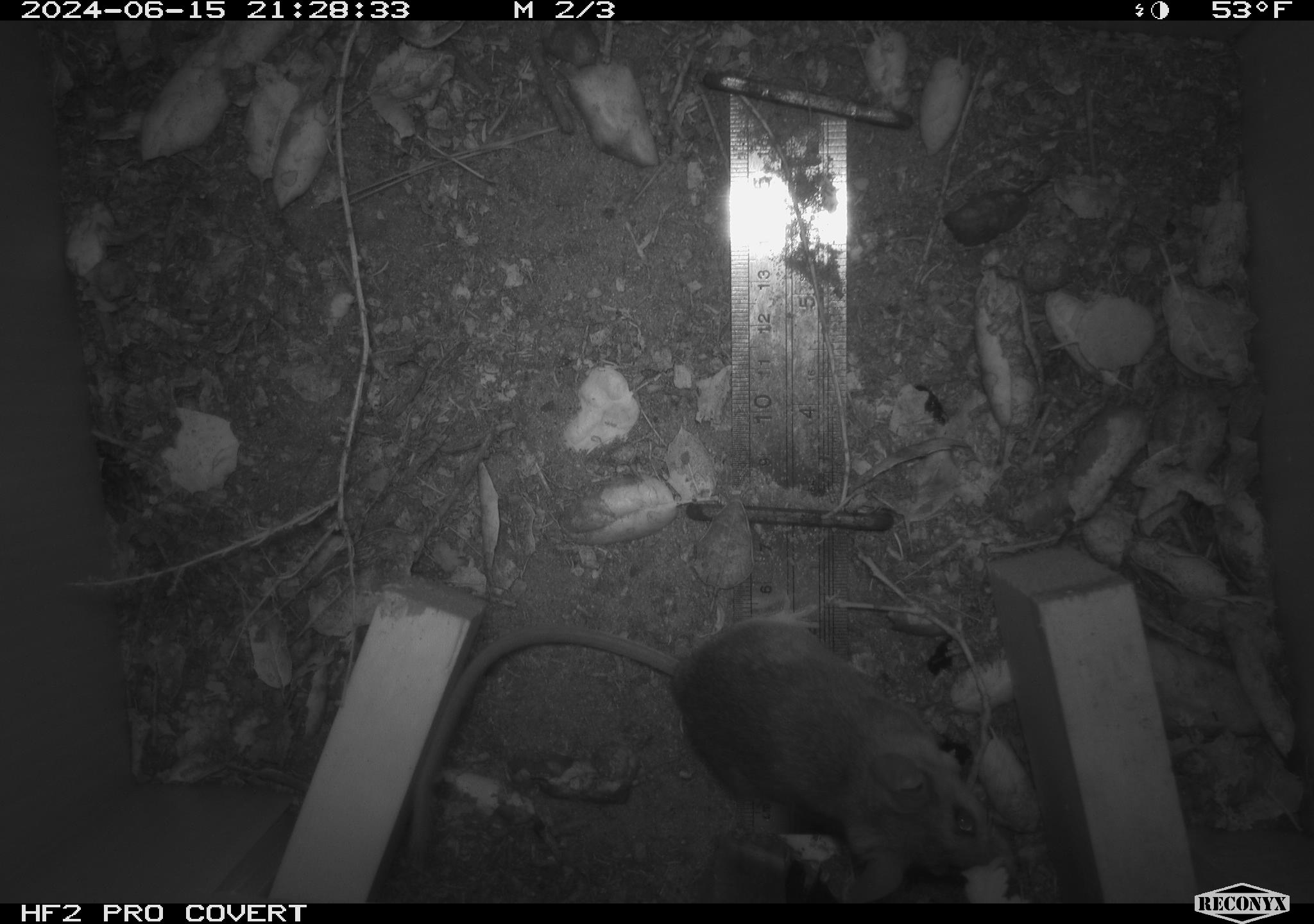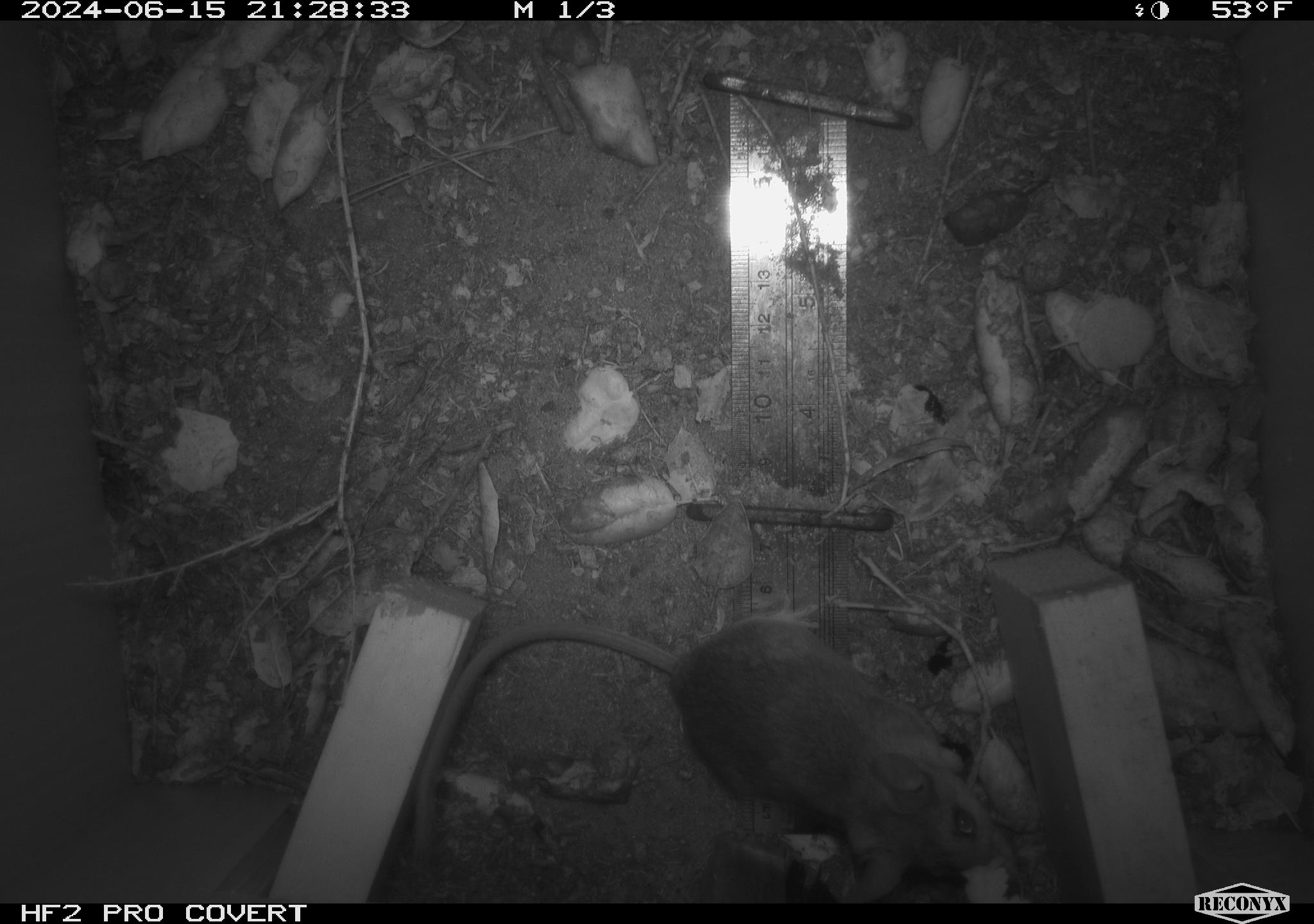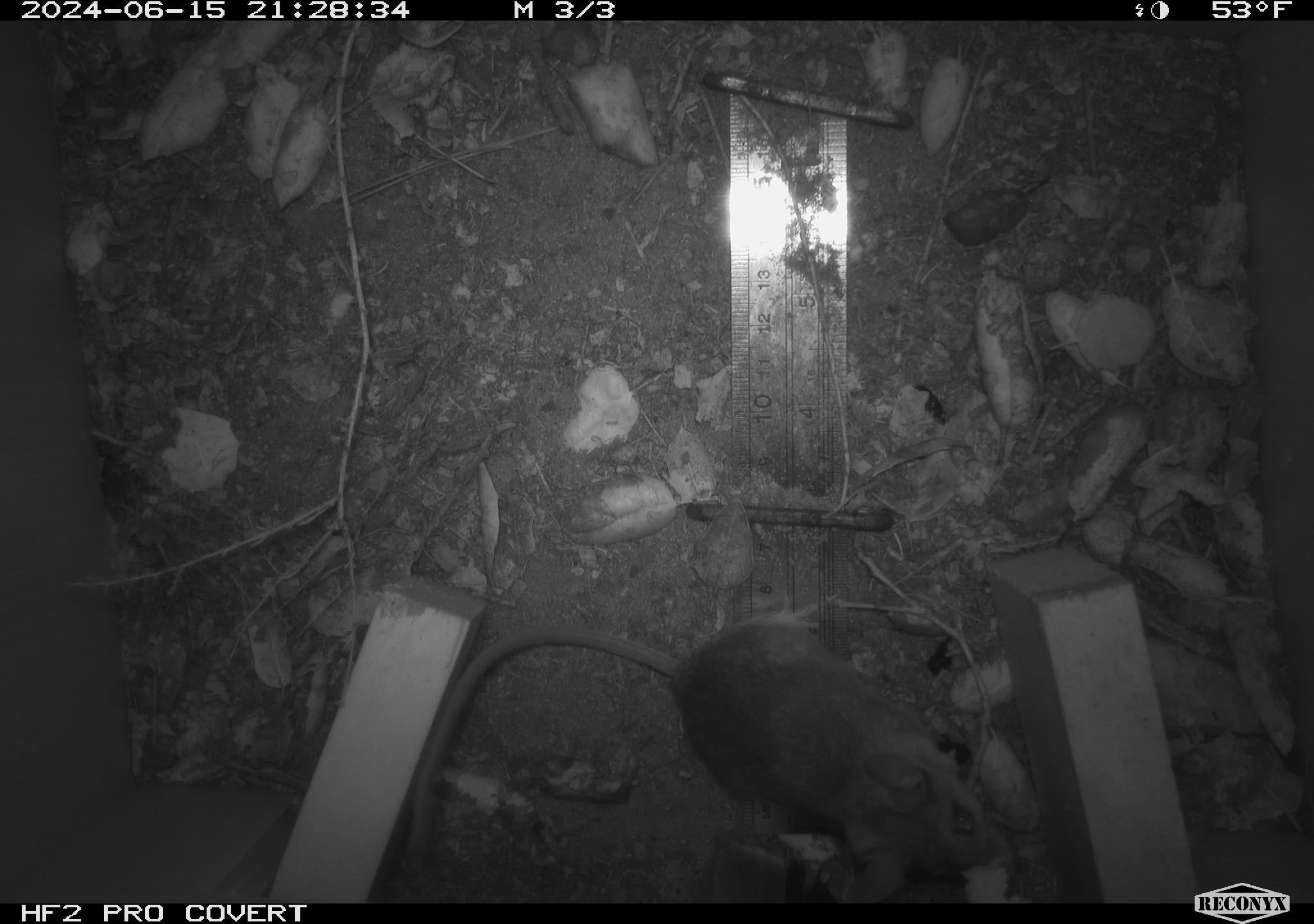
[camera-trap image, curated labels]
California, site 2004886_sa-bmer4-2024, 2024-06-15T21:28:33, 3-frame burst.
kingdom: Animalia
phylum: Chordata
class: Mammalia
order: Rodentia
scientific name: Rodentia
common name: woodrat or rat or mouse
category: woodrat or rat or mouse species